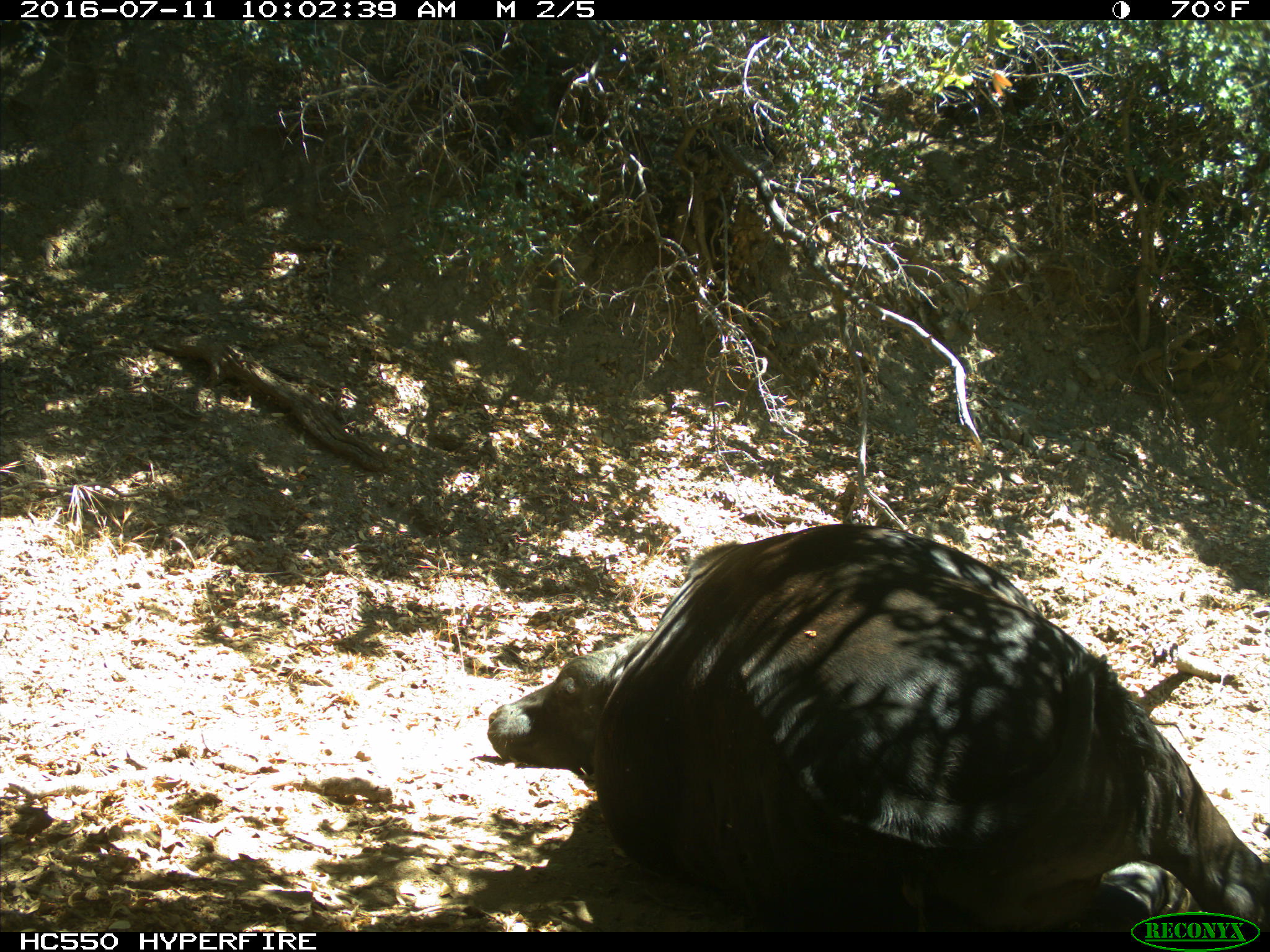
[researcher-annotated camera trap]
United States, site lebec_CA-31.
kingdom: Animalia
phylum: Chordata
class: Mammalia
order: Artiodactyla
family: Bovidae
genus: Bos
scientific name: Bos taurus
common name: domestic cow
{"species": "Bos taurus (domestic cow)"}